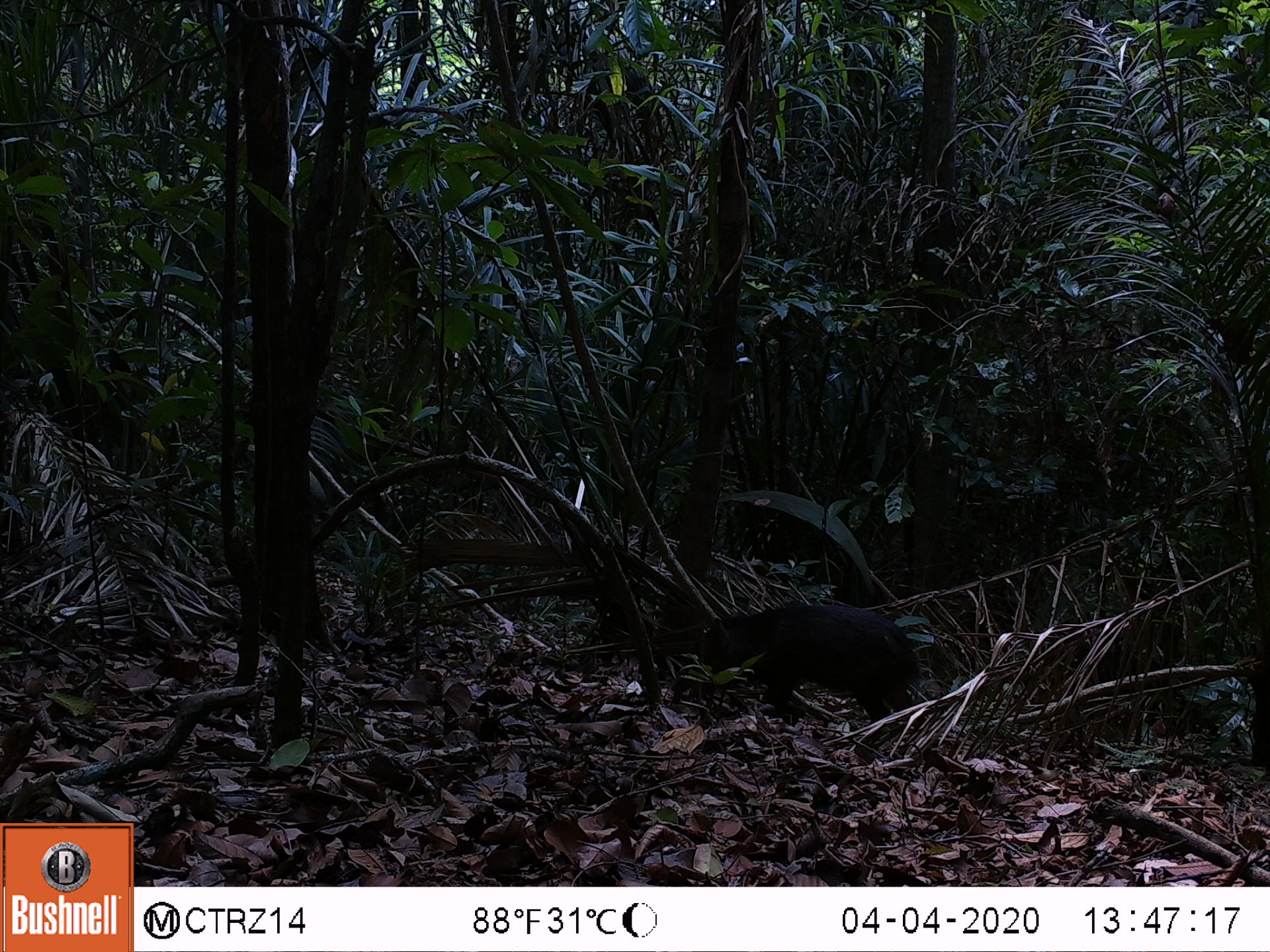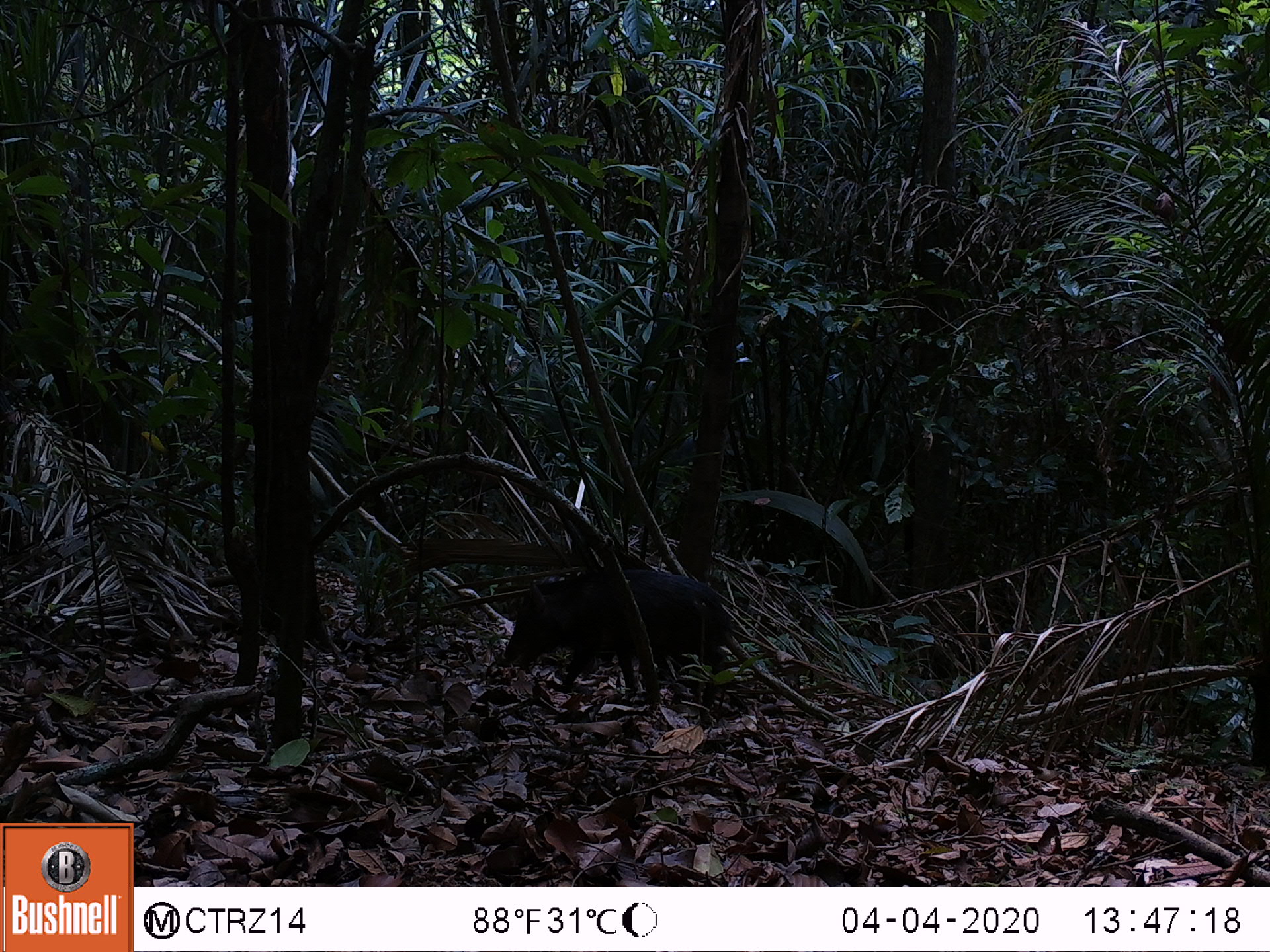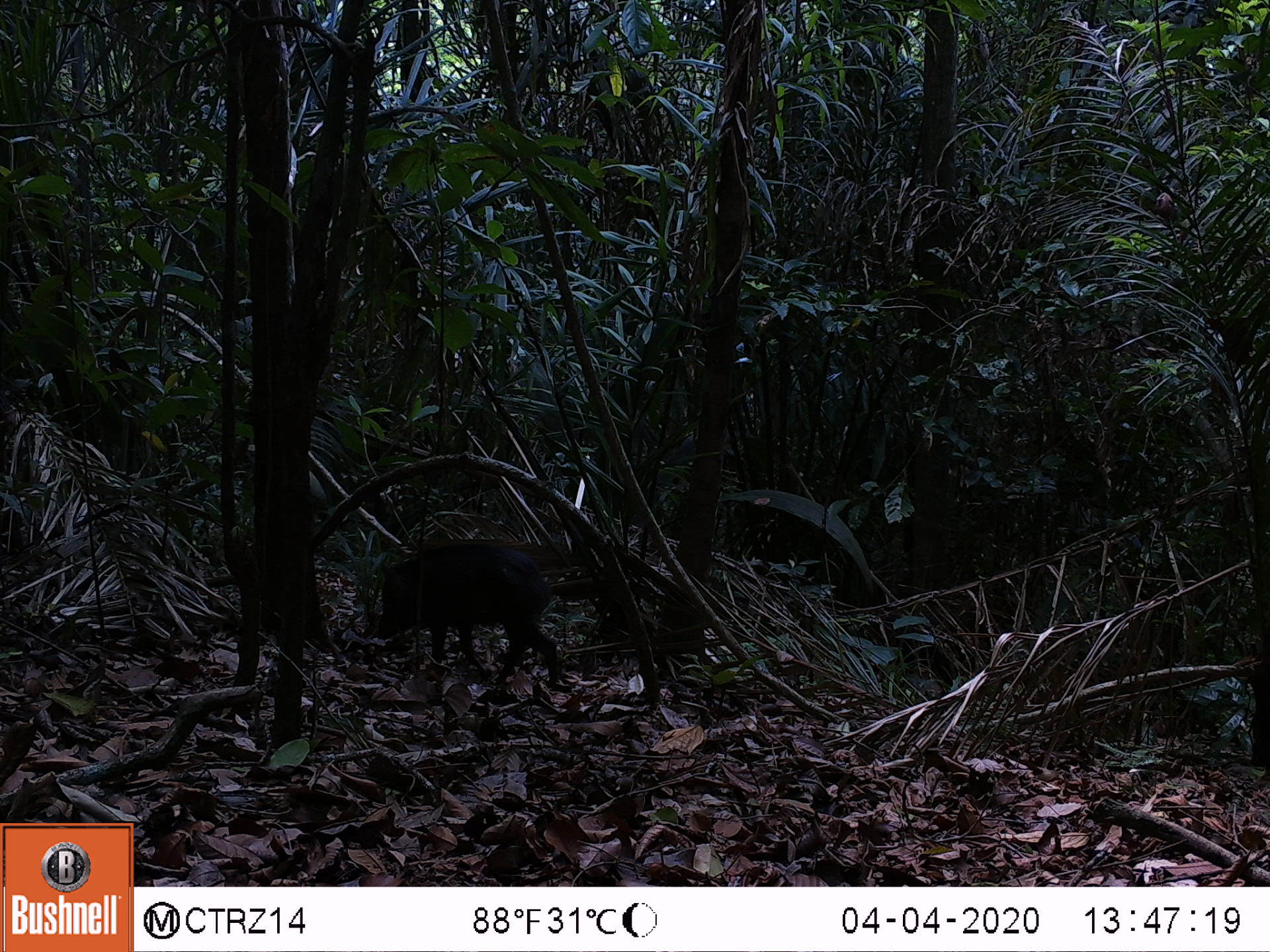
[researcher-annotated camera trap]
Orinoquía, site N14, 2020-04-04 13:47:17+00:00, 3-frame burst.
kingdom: Animalia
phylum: Chordata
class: Mammalia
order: Artiodactyla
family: Tayassuidae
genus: Pecari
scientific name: Pecari tajacu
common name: collared peccary